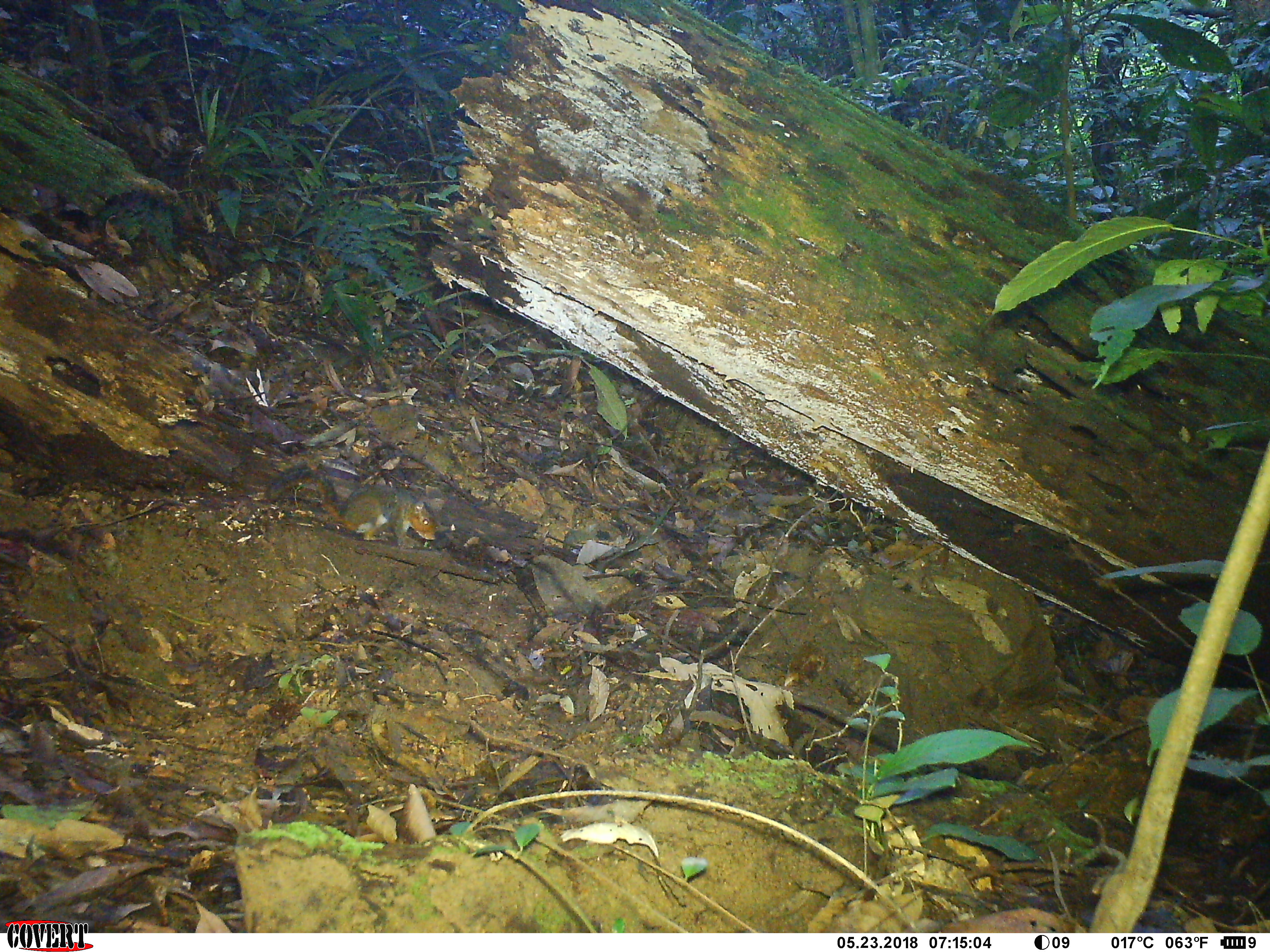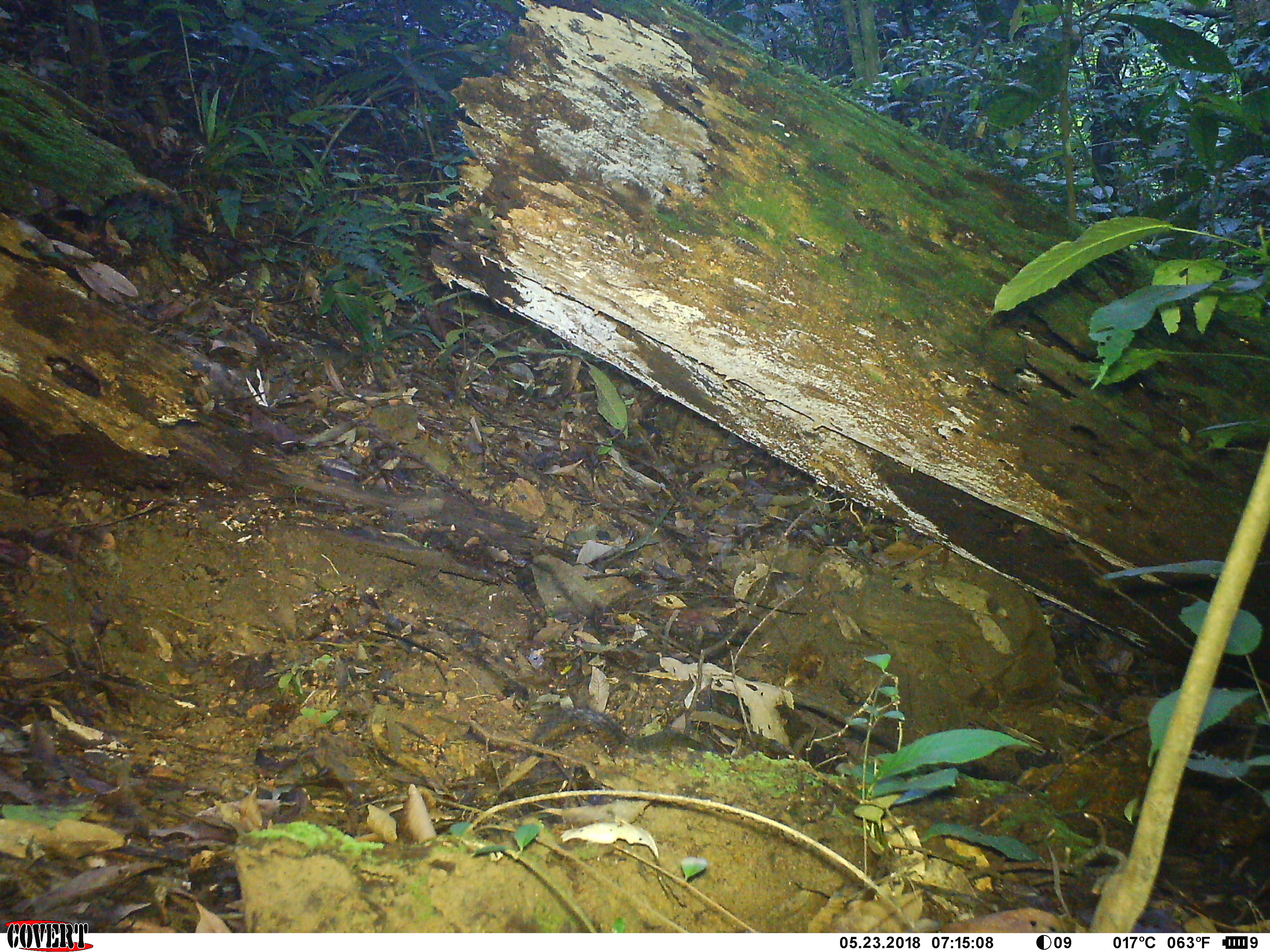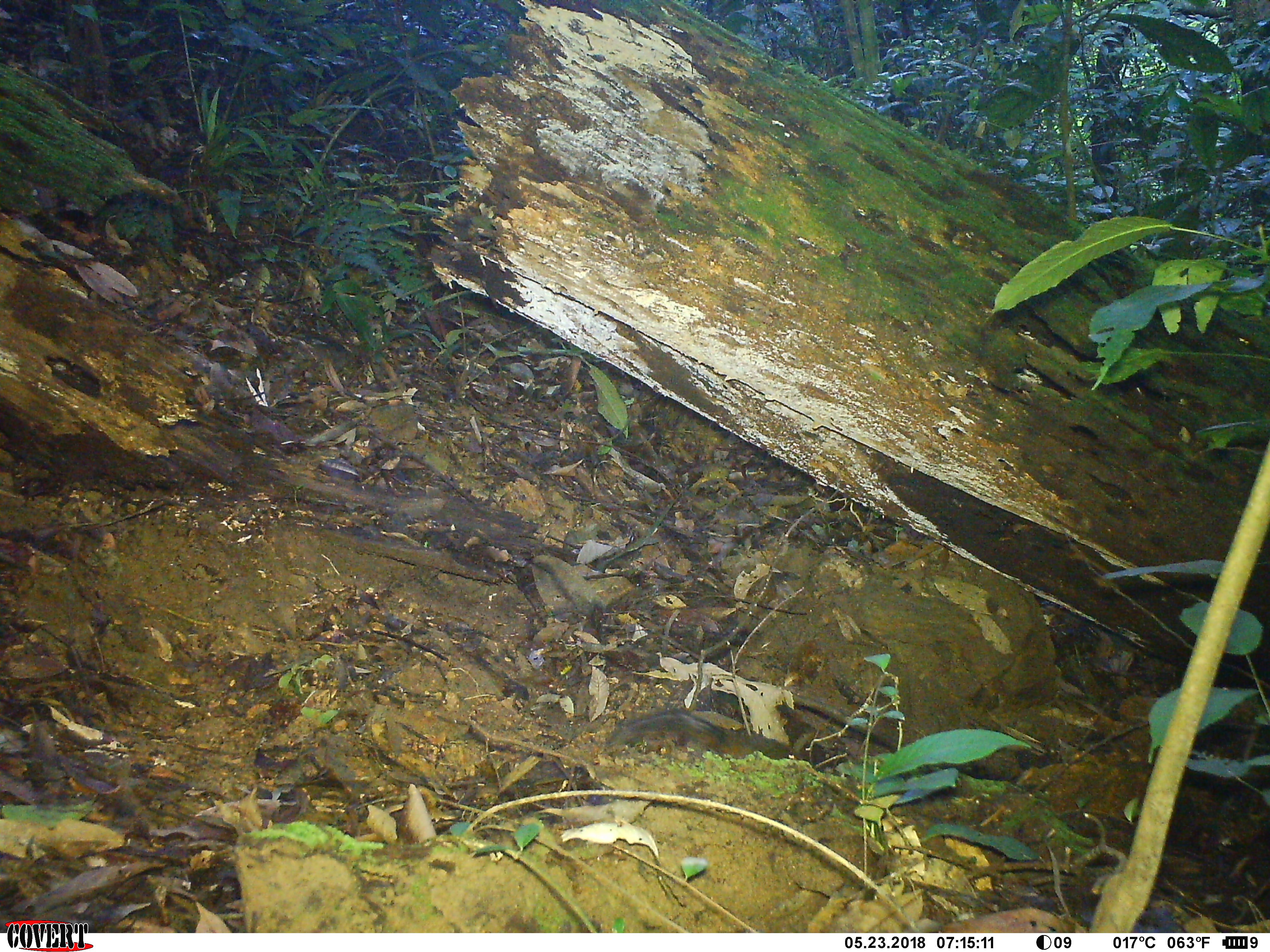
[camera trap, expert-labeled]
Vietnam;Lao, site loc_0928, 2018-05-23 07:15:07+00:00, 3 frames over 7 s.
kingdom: Animalia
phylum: Chordata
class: Mammalia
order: Rodentia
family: Sciuridae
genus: Dremomys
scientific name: Dremomys rufigenis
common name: red-cheeked squirrel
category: red cheeked squirrel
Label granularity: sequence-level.